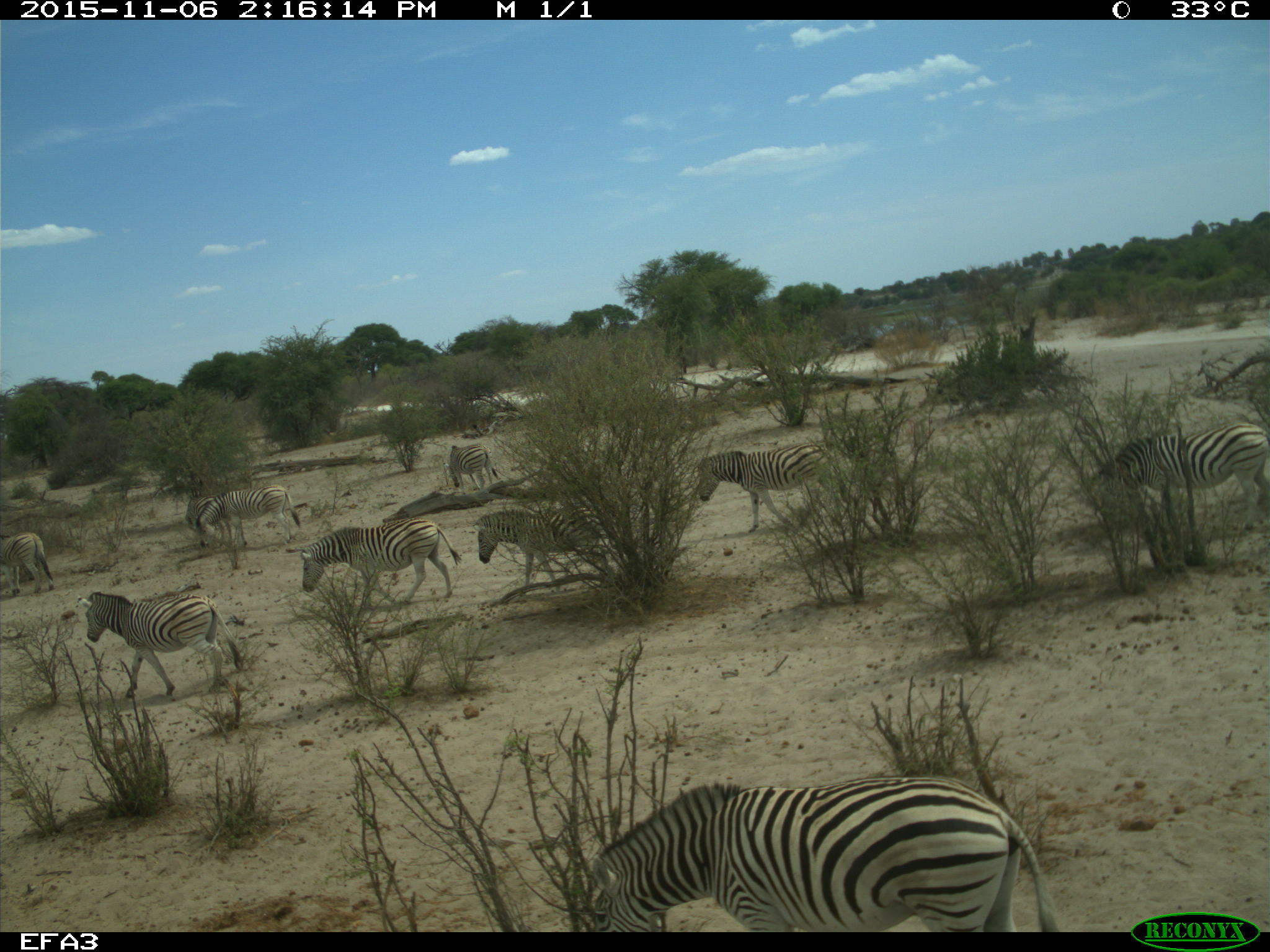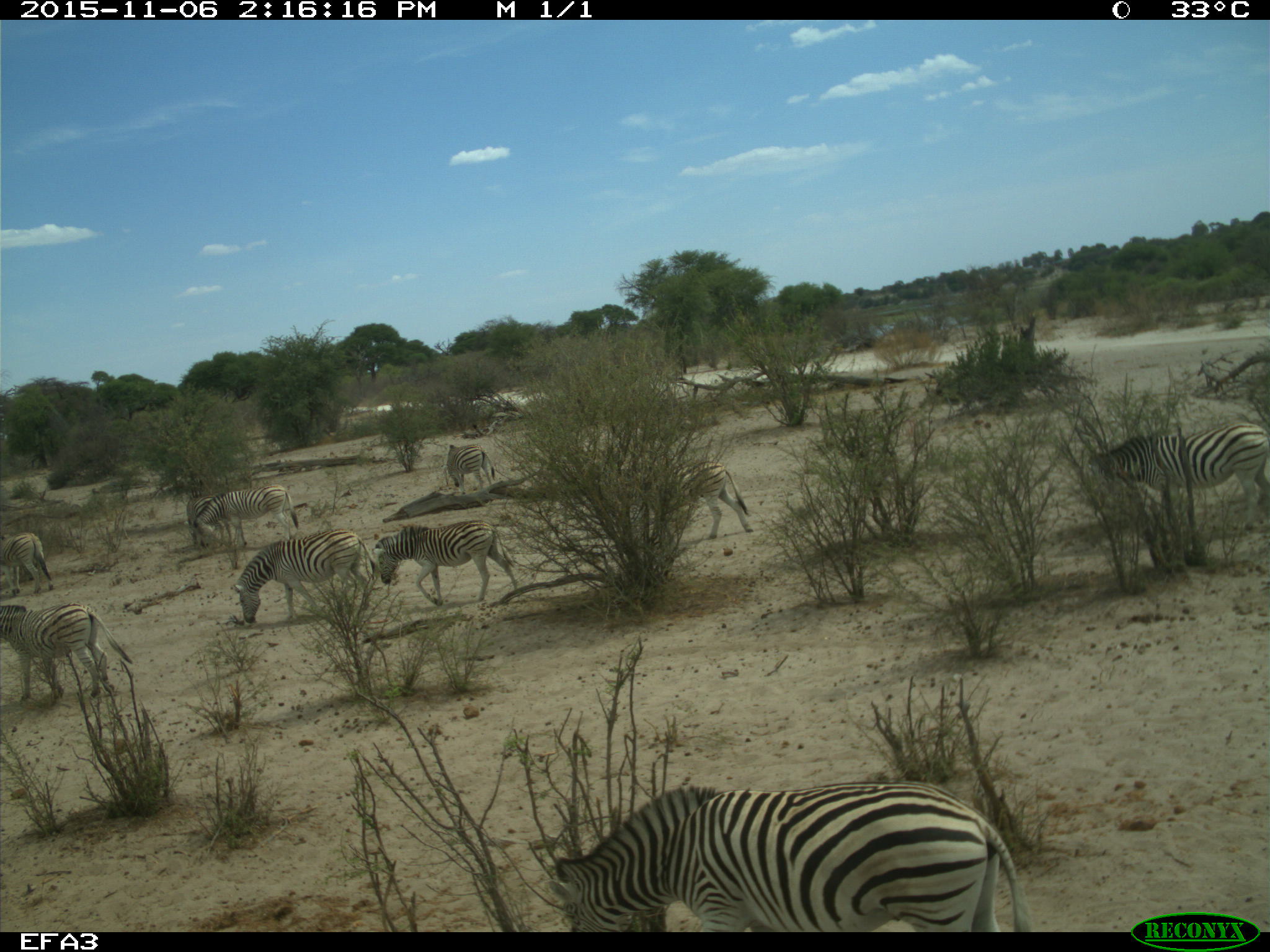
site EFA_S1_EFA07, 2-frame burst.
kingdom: Animalia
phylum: Chordata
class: Mammalia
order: Perissodactyla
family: Equidae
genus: Equus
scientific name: Equus quagga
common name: plains zebra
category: zebraplains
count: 11-50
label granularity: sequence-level